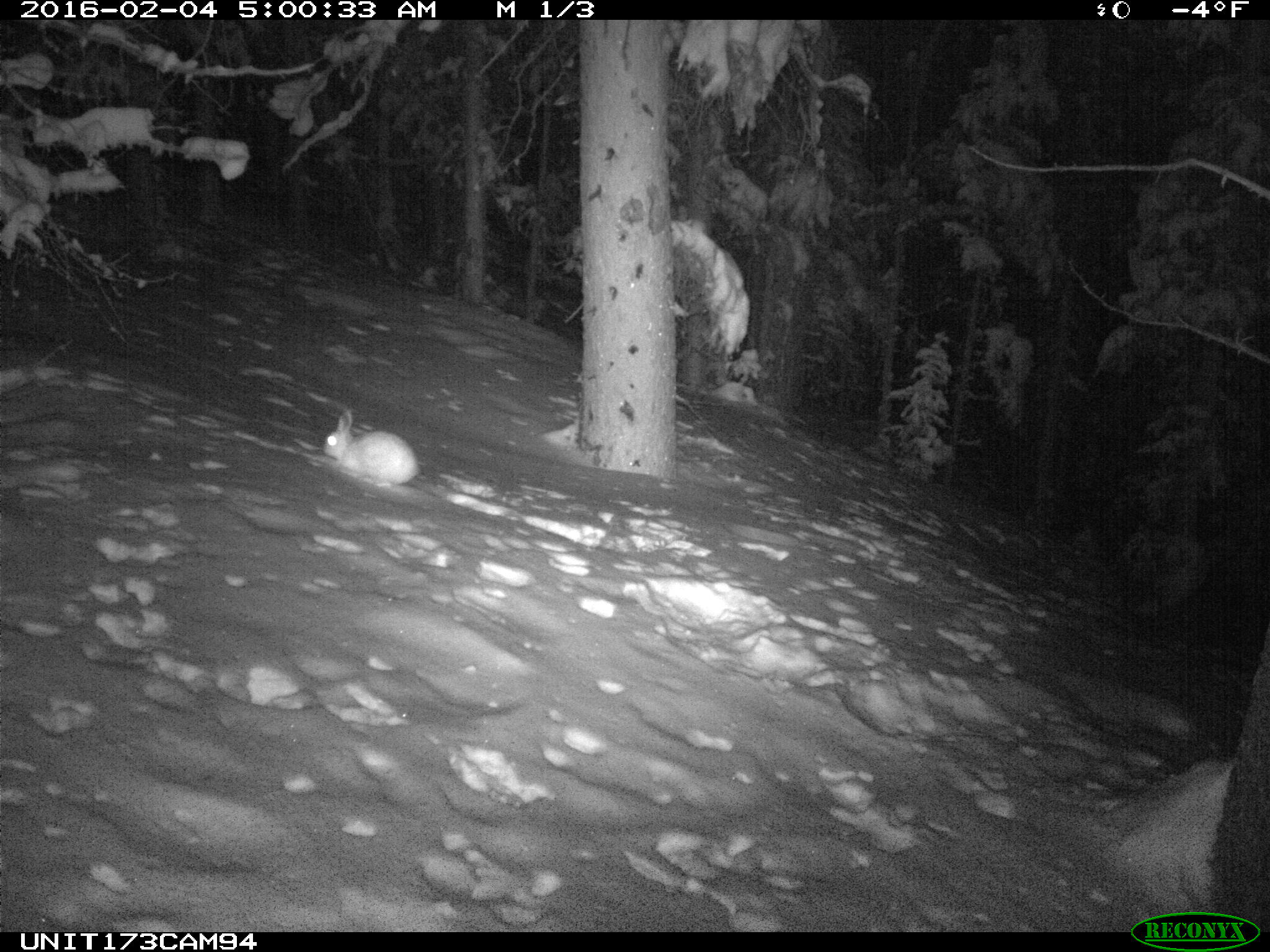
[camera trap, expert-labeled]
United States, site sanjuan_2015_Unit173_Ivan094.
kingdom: Animalia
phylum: Chordata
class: Mammalia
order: Lagomorpha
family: Leporidae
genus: Lepus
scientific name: Lepus americanus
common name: snowshoe hare